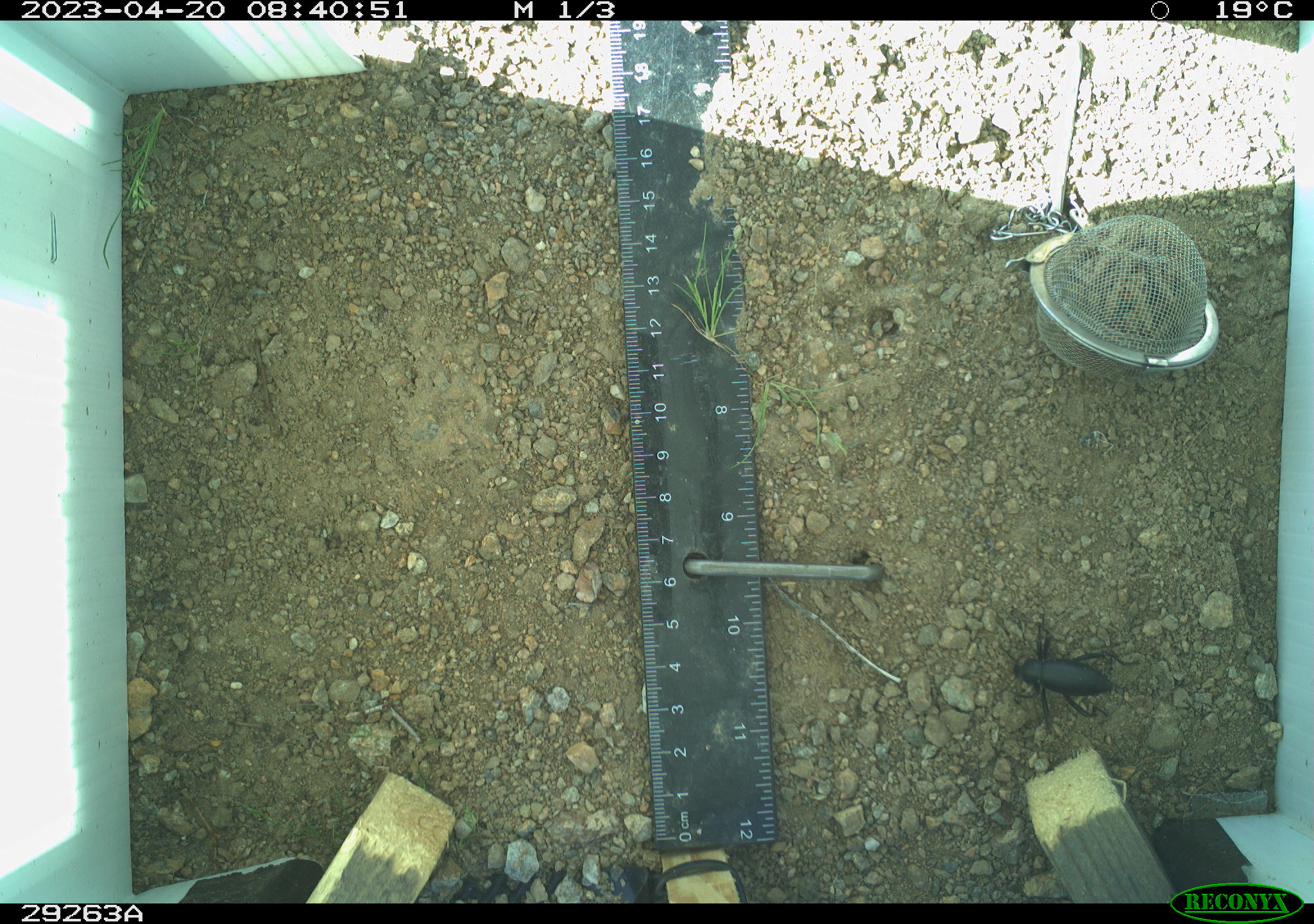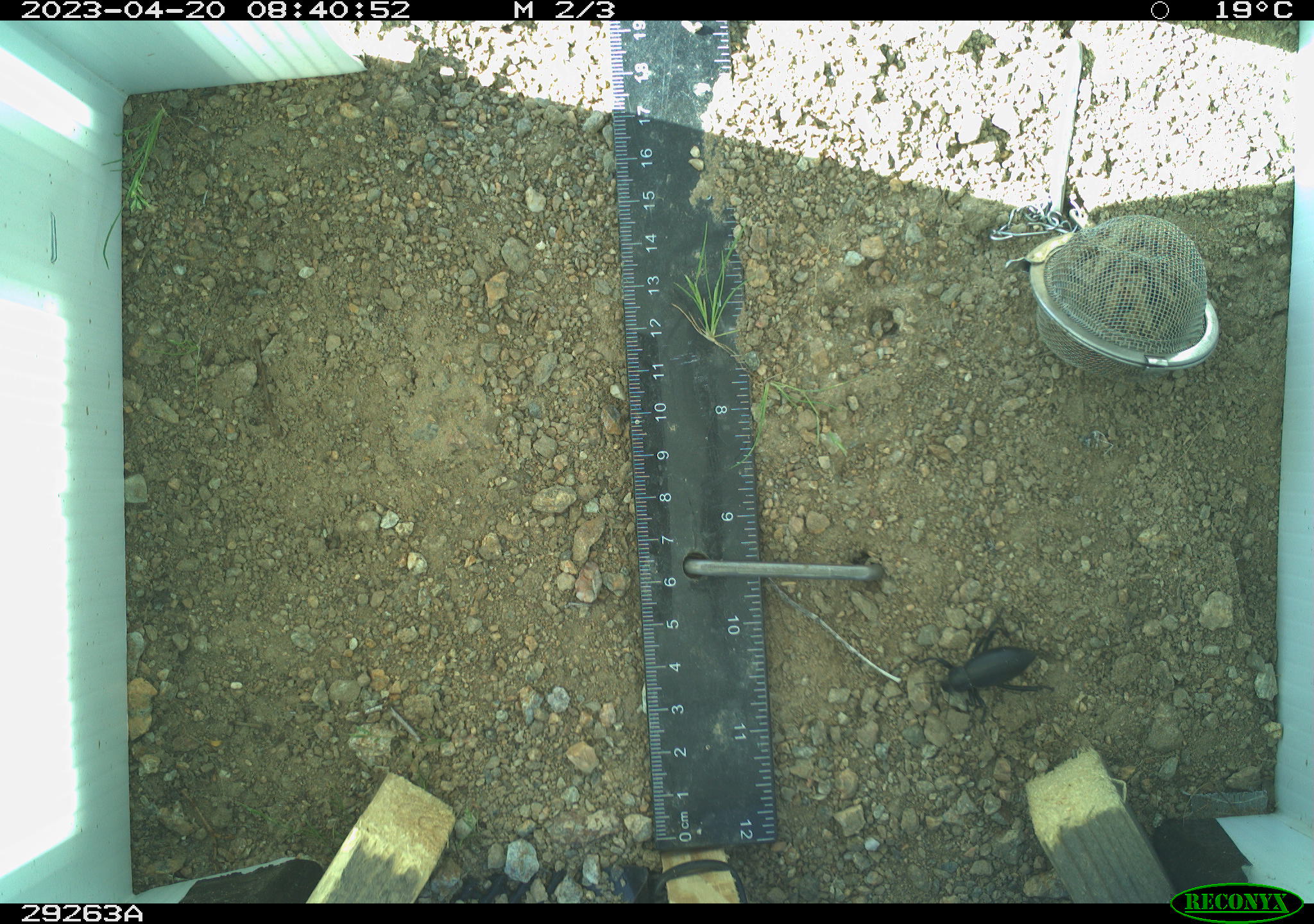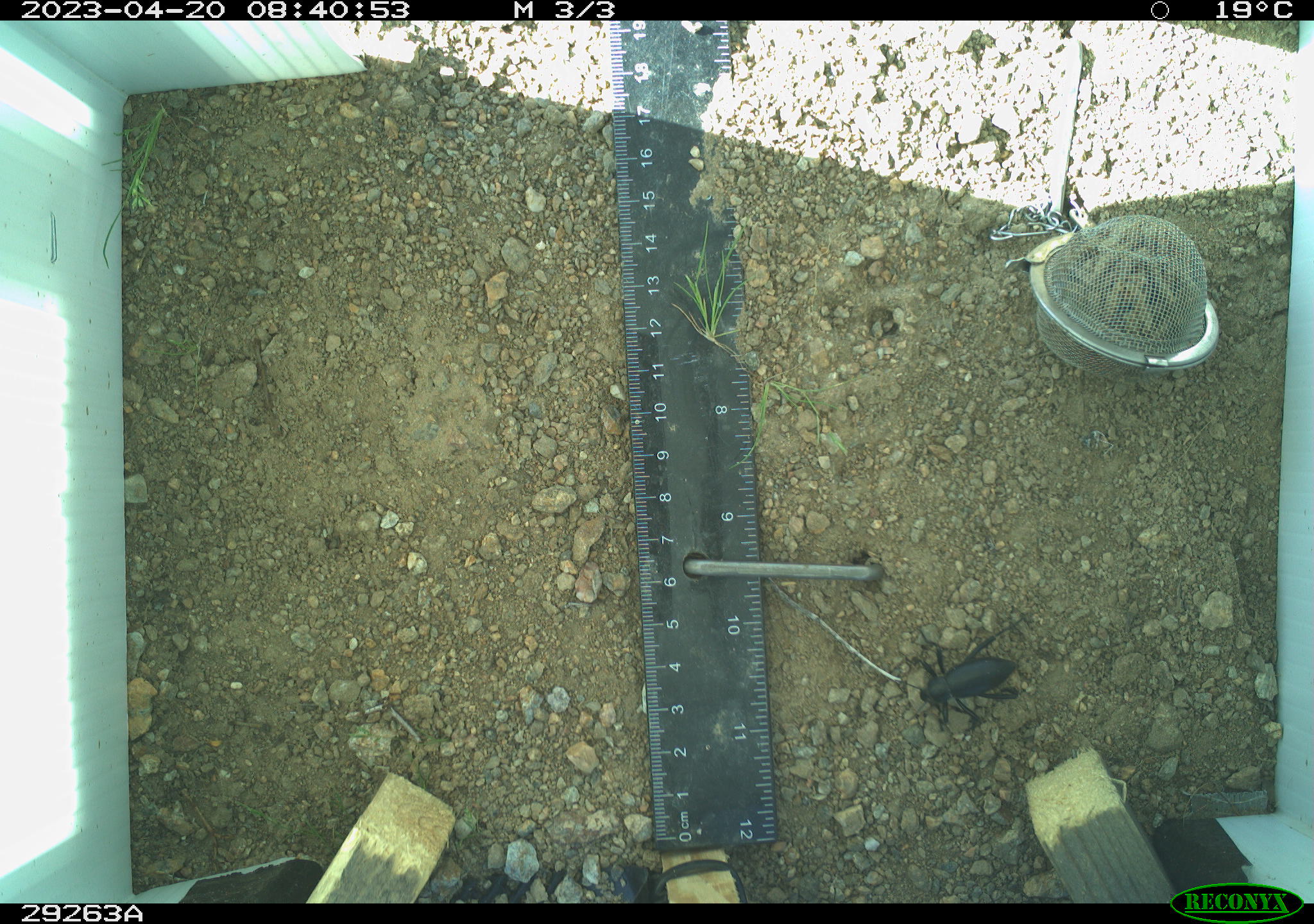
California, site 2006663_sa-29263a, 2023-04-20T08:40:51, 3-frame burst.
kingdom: Animalia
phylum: Arthropoda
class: Insecta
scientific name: Insecta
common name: insect